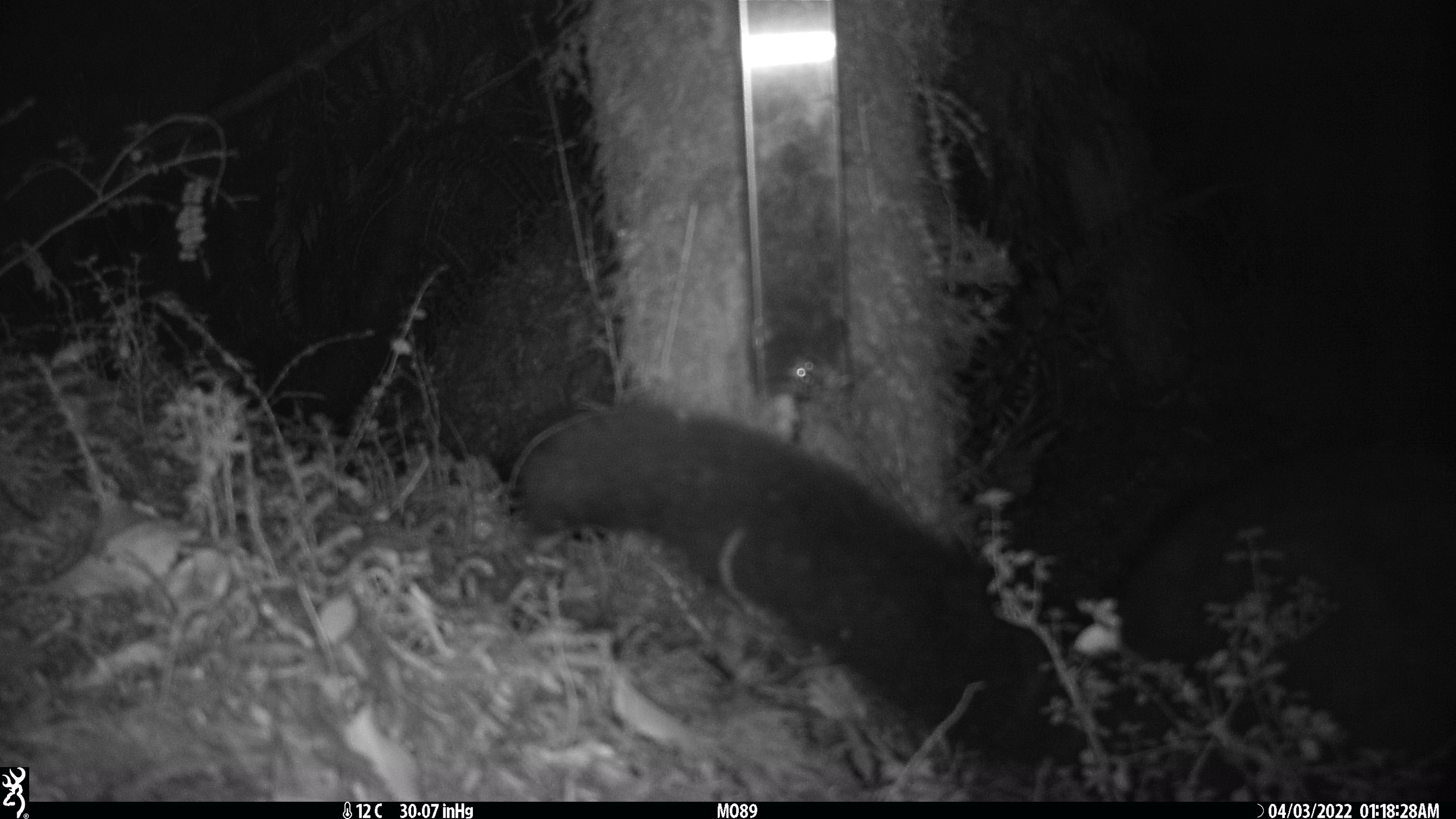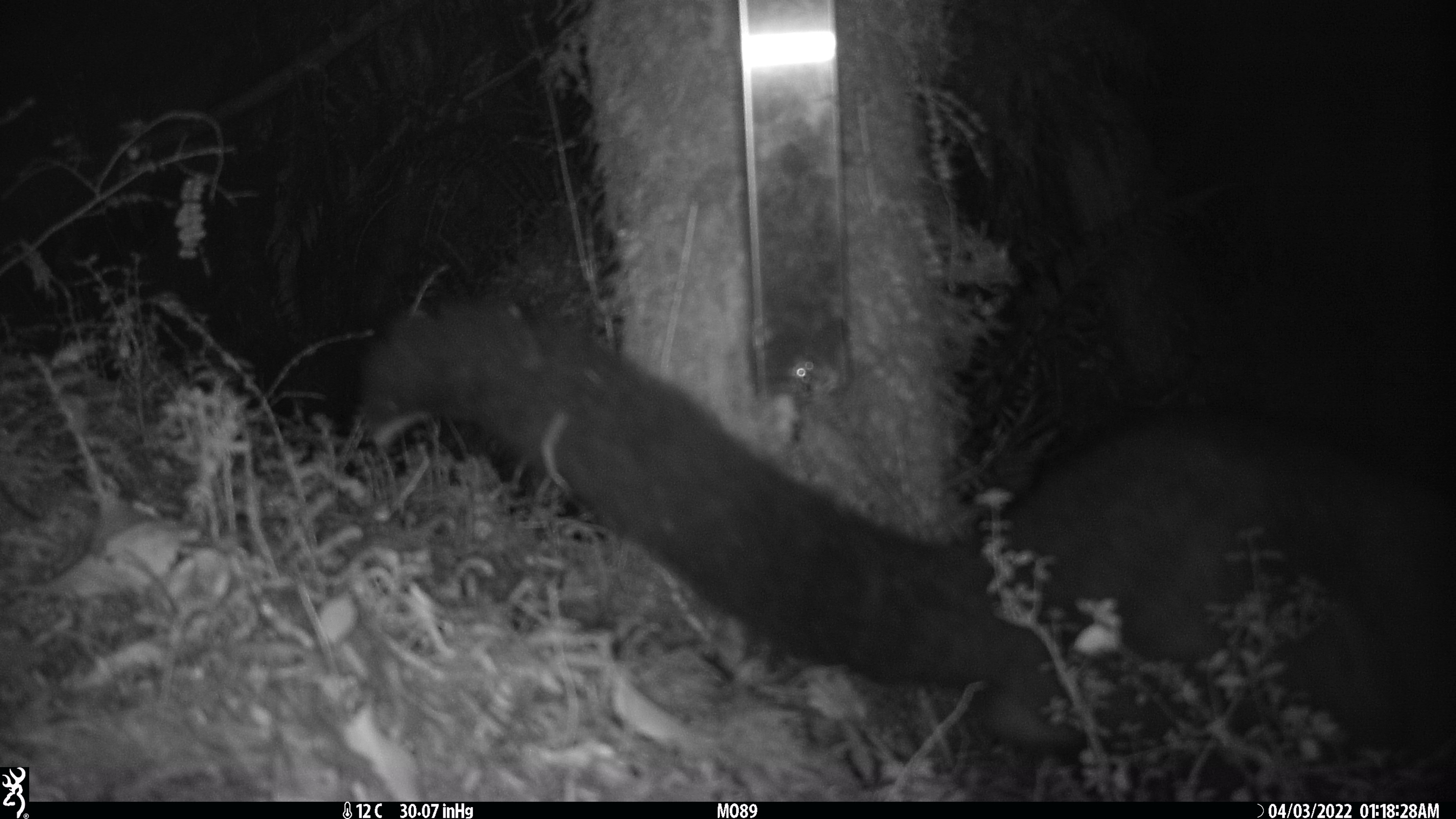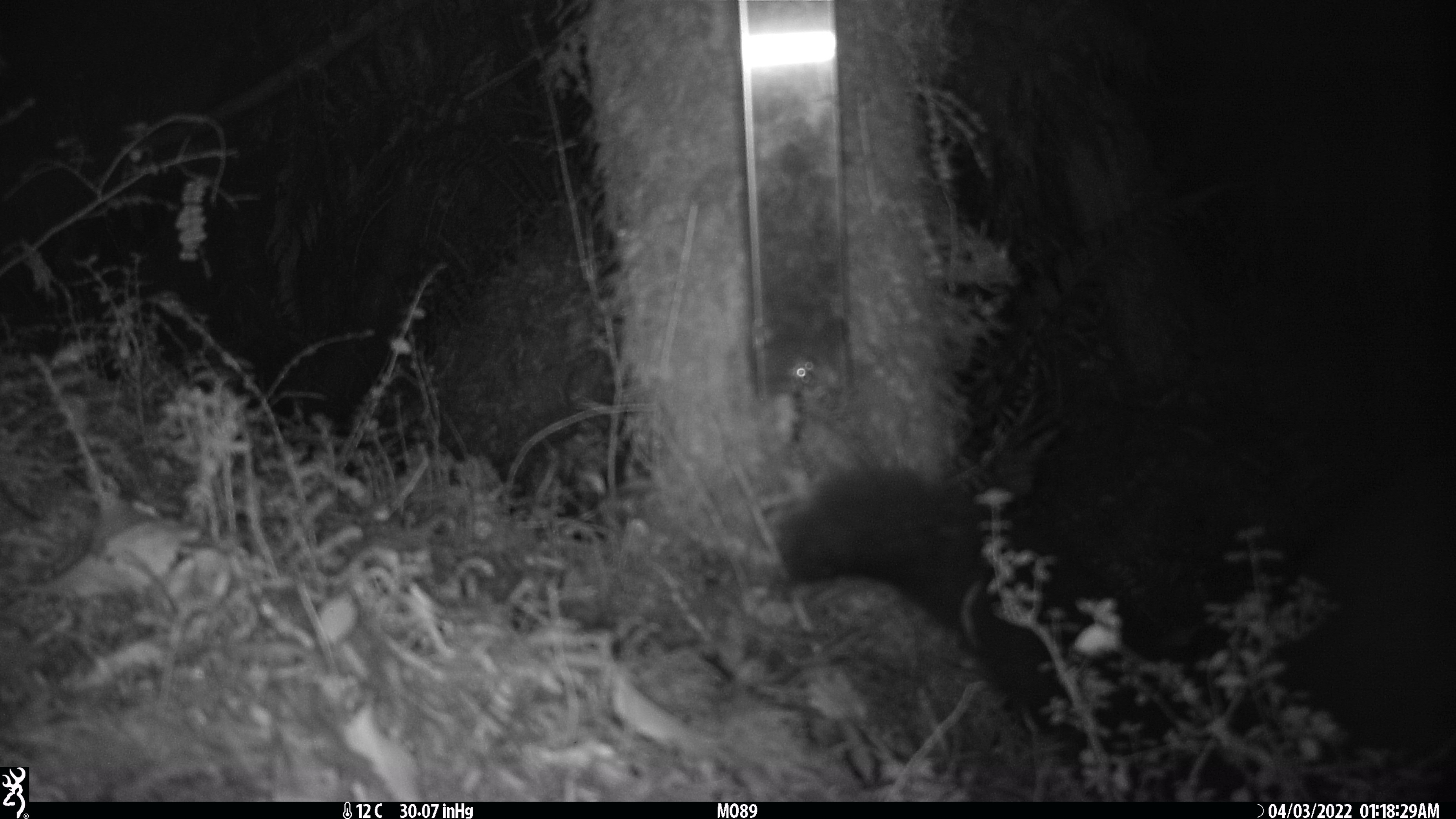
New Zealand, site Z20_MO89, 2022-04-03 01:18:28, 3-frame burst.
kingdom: Animalia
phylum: Chordata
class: Mammalia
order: Diprotodontia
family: Phalangeridae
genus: Trichosurus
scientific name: Trichosurus vulpecula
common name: common brushtail possum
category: possum